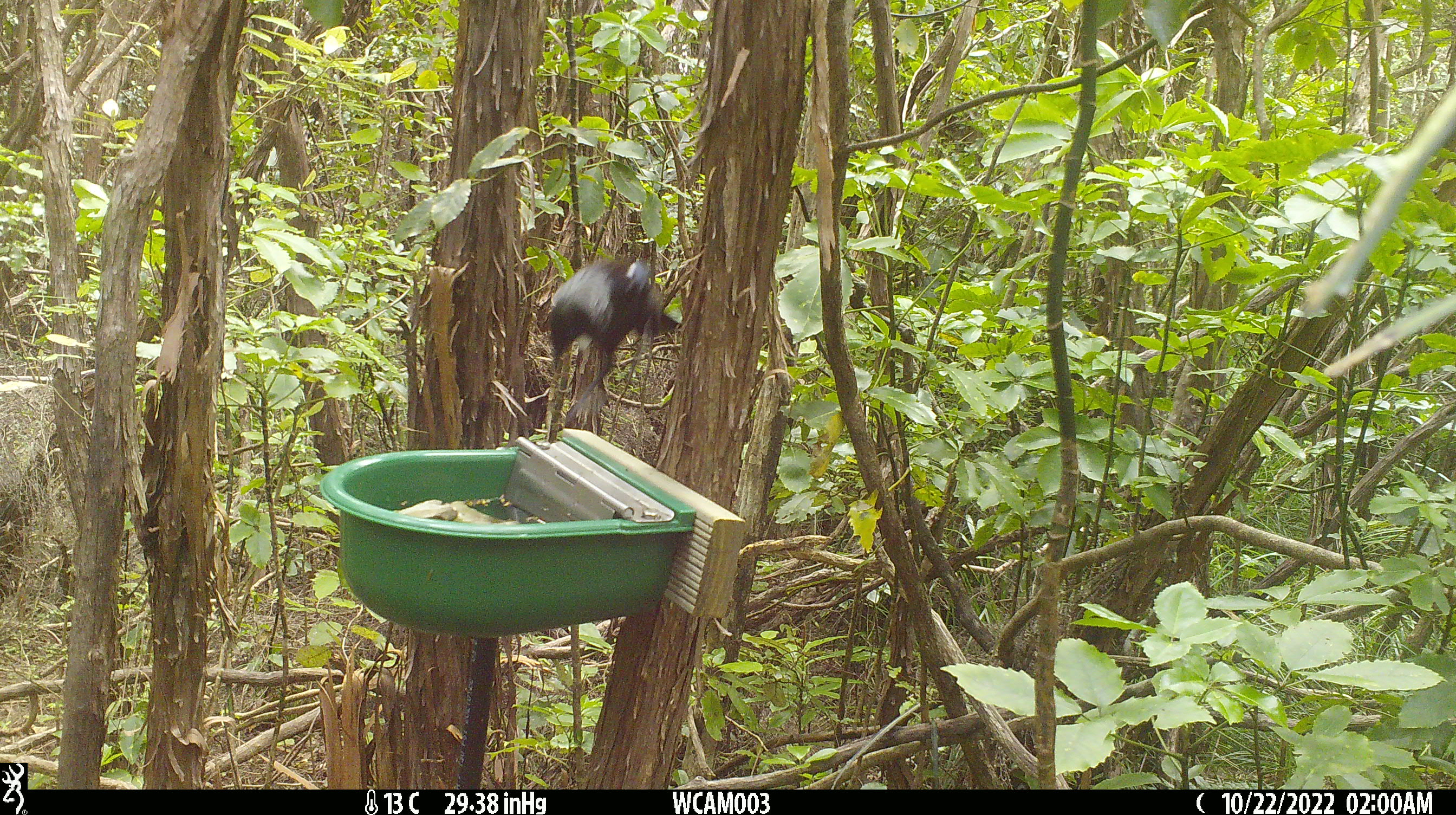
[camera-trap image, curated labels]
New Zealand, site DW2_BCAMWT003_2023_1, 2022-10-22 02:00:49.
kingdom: Animalia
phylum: Chordata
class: Aves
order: Passeriformes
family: Meliphagidae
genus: Prosthemadera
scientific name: Prosthemadera novaeseelandiae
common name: tui